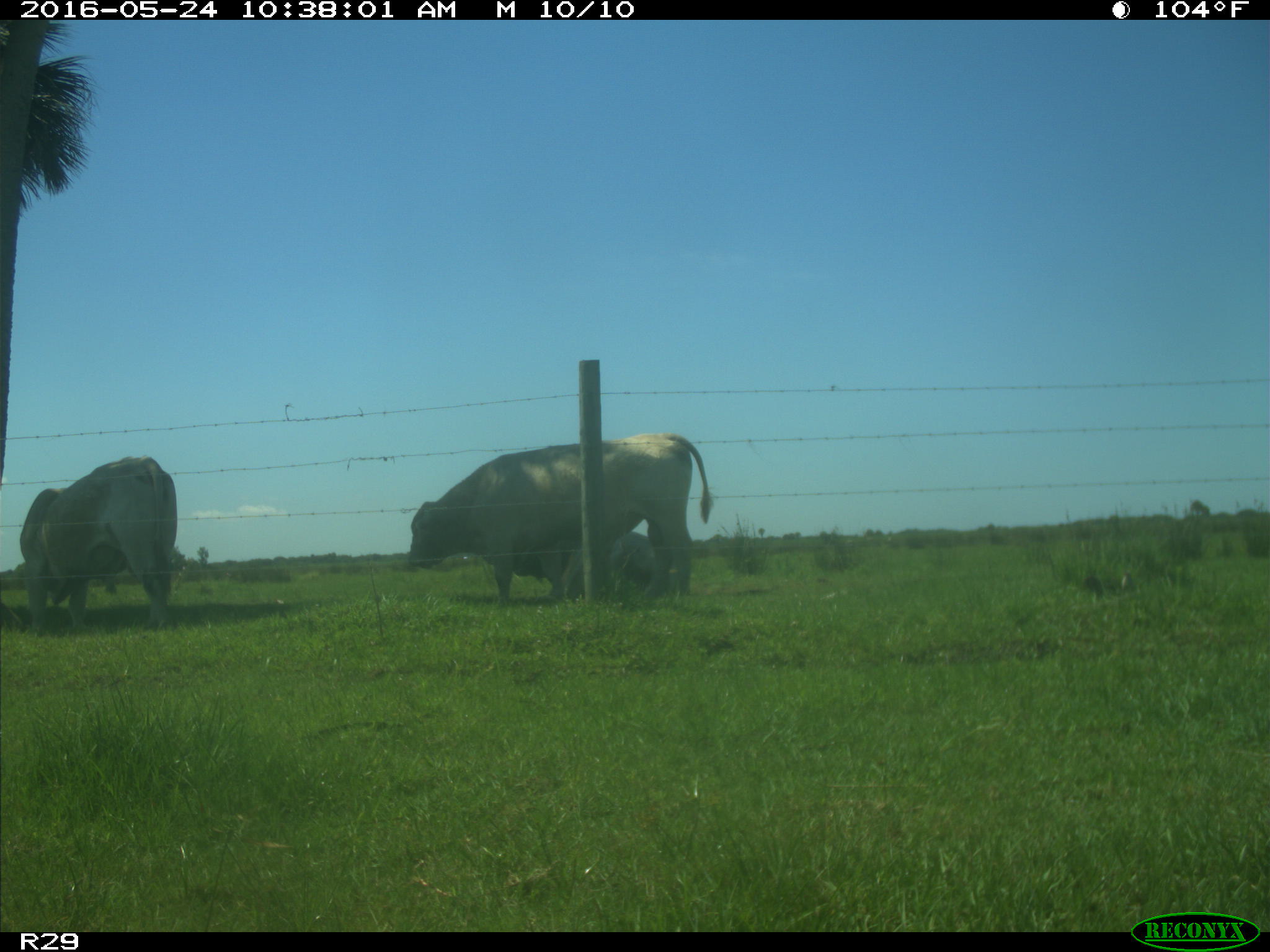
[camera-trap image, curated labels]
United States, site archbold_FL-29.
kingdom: Animalia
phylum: Chordata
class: Mammalia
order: Artiodactyla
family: Bovidae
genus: Bos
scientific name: Bos taurus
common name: domestic cow